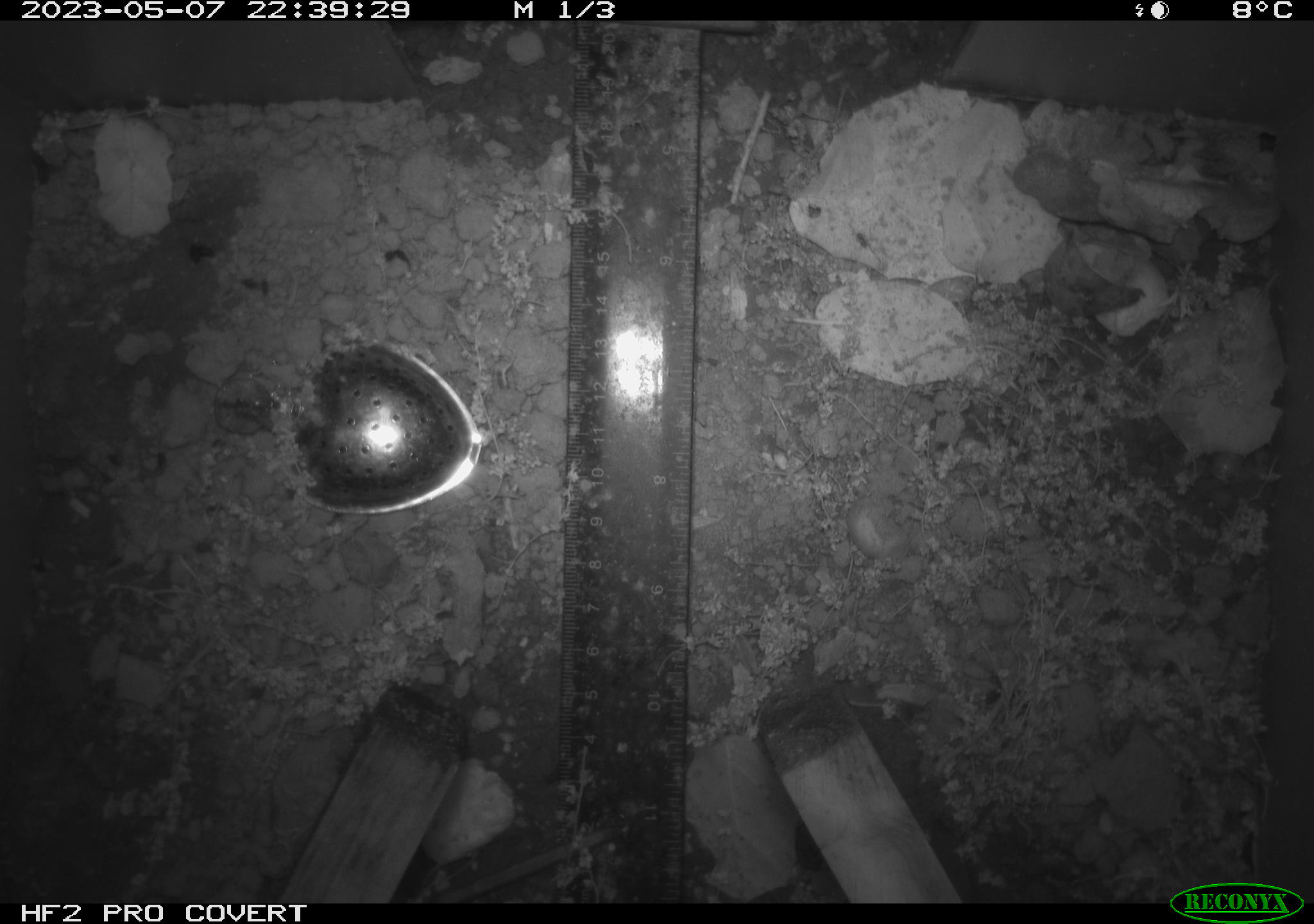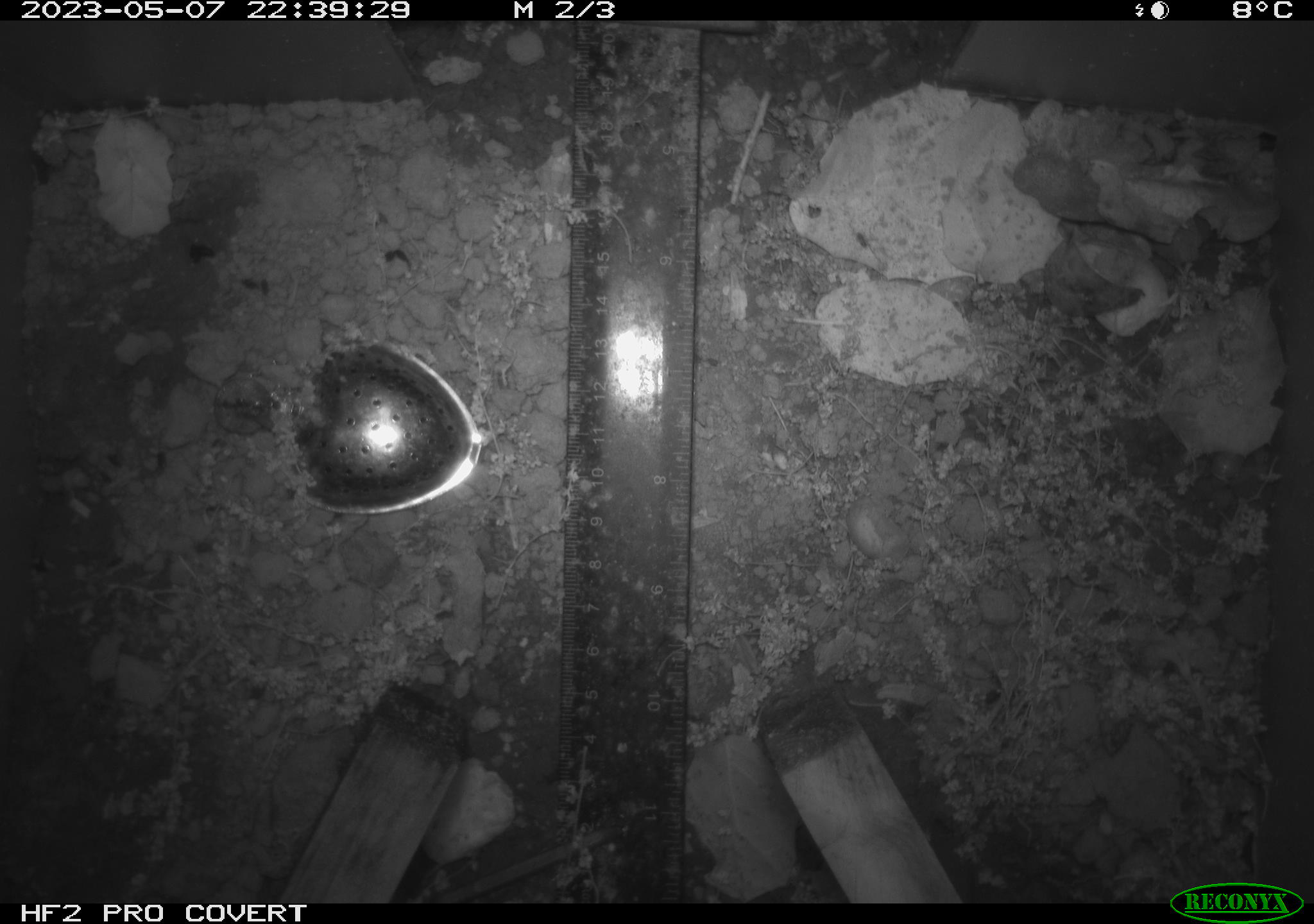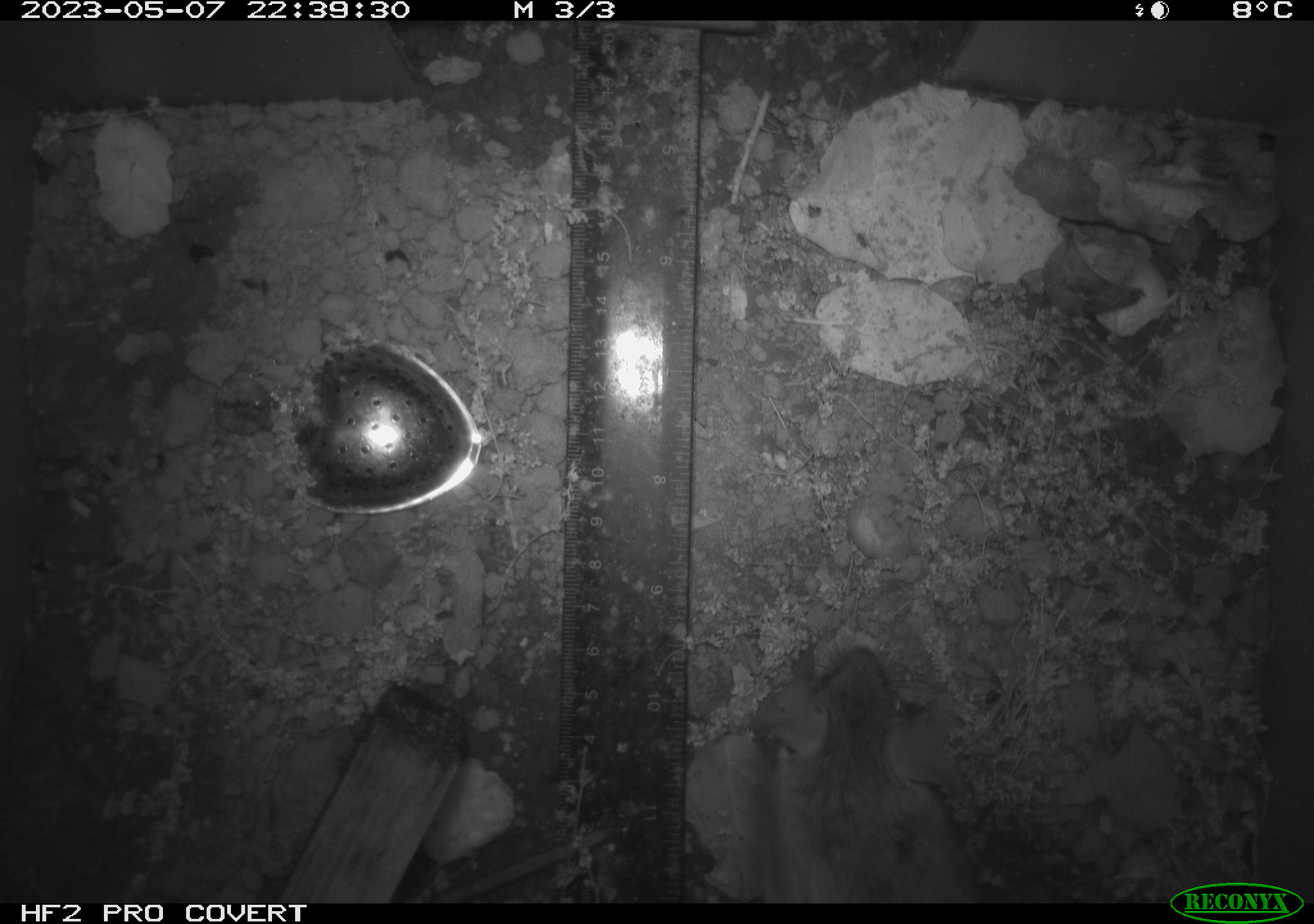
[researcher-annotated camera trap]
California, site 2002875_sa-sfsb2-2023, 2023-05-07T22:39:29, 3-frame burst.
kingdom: Animalia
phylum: Chordata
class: Mammalia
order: Rodentia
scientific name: Rodentia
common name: mouse species